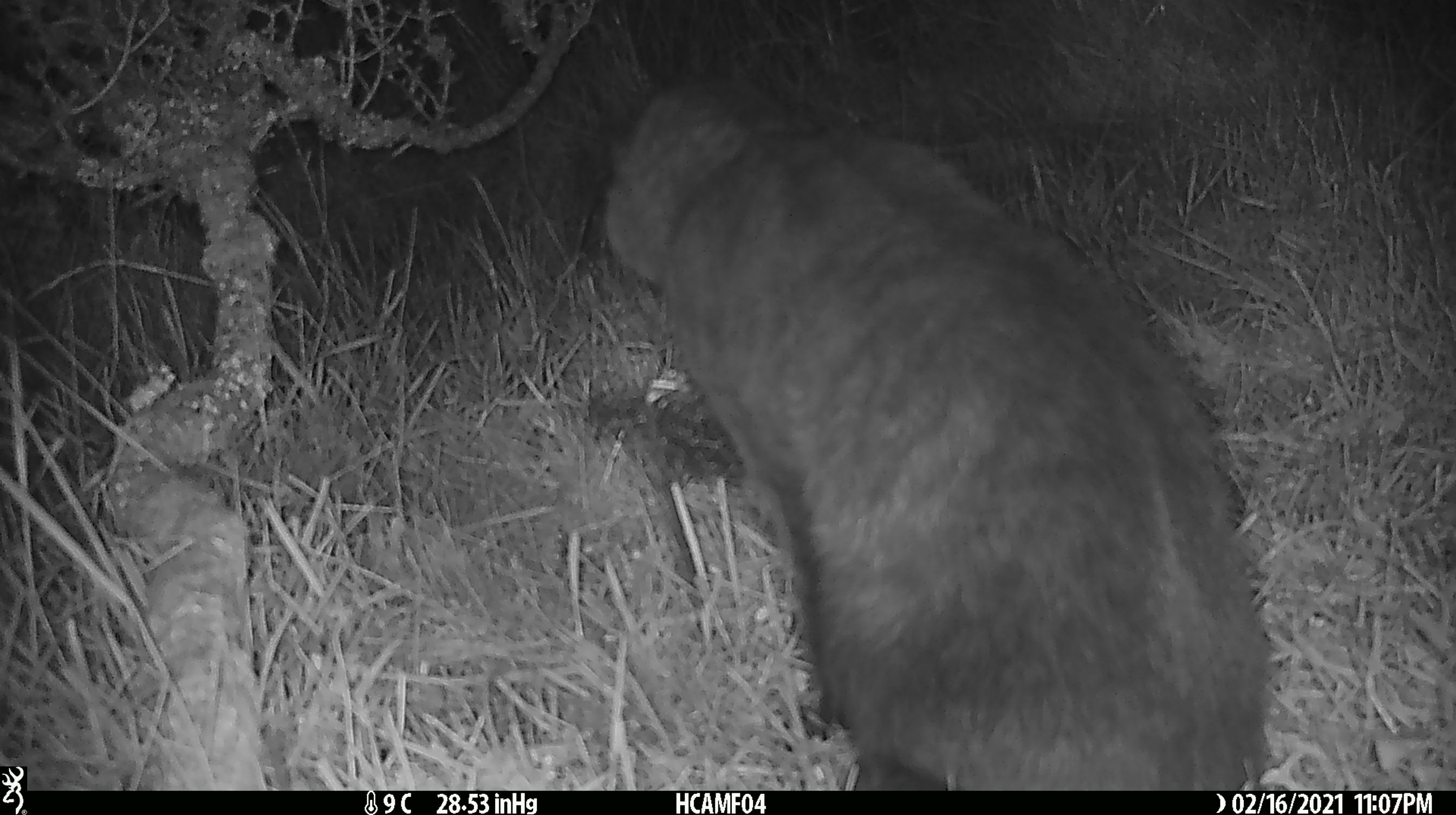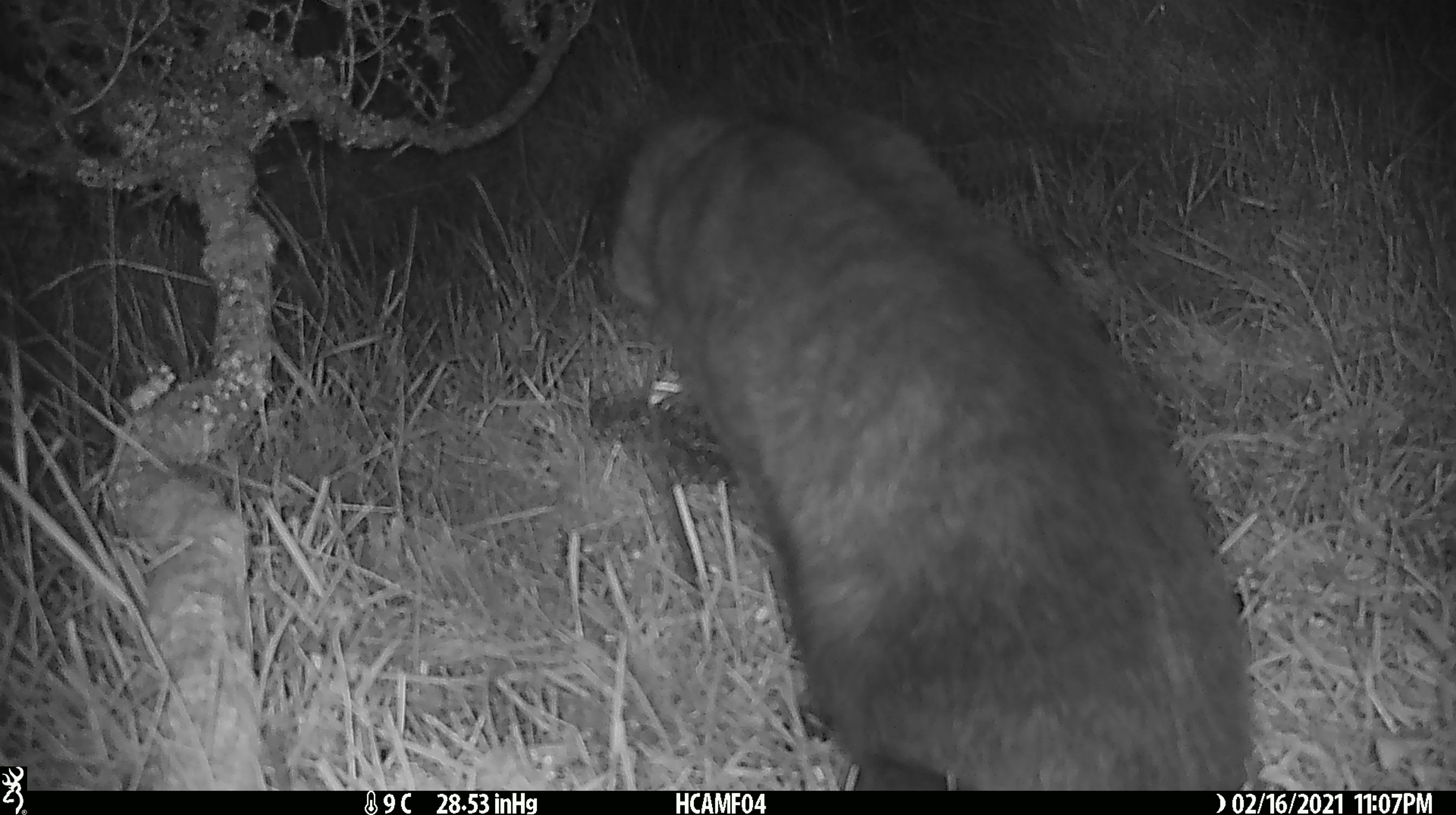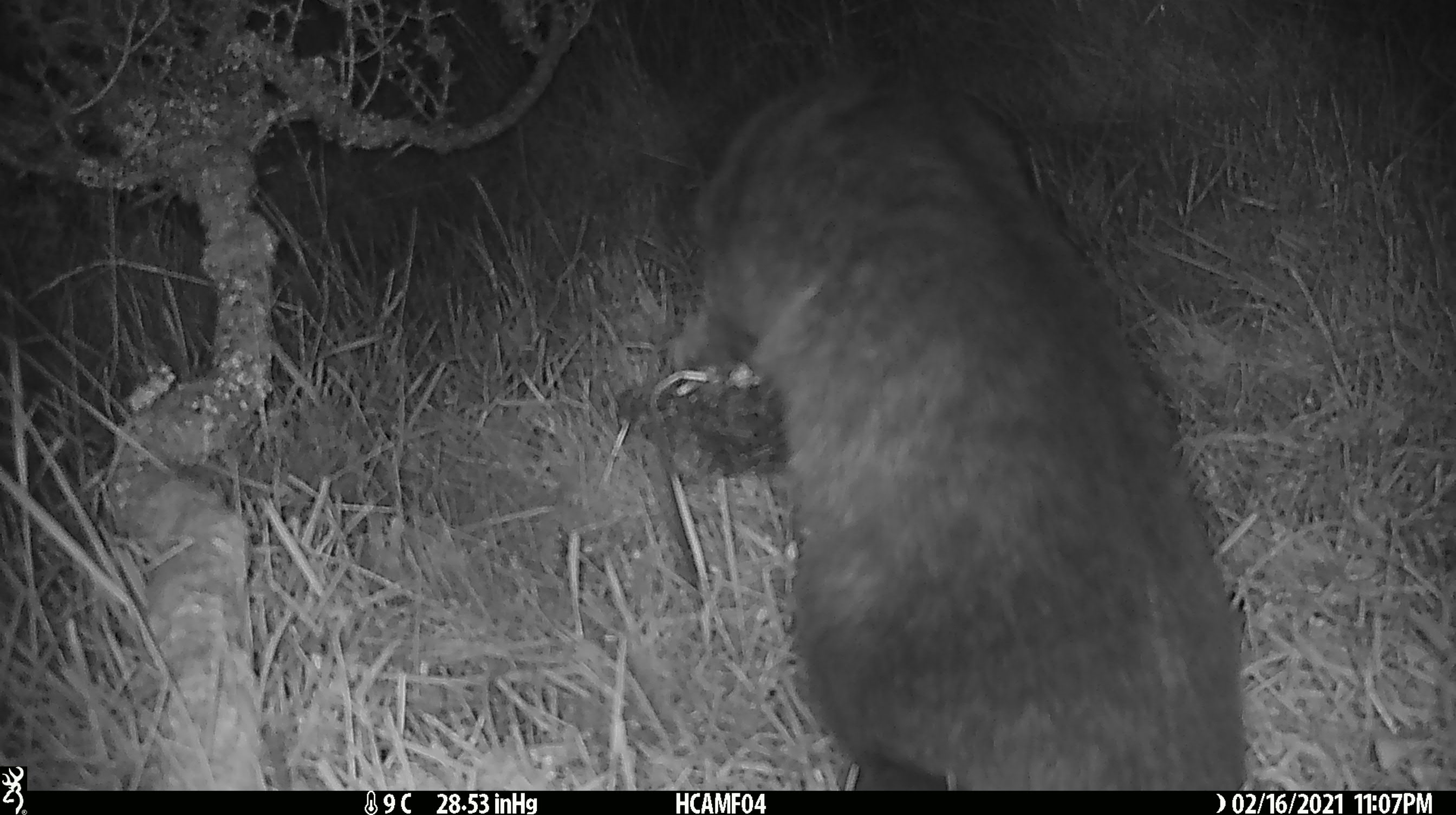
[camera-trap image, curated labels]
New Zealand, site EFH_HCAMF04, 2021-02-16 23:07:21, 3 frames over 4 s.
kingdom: Animalia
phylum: Chordata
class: Mammalia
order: Carnivora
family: Felidae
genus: Felis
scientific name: Felis catus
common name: domestic cat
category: cat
Cat (domestic cat) (Felis catus).